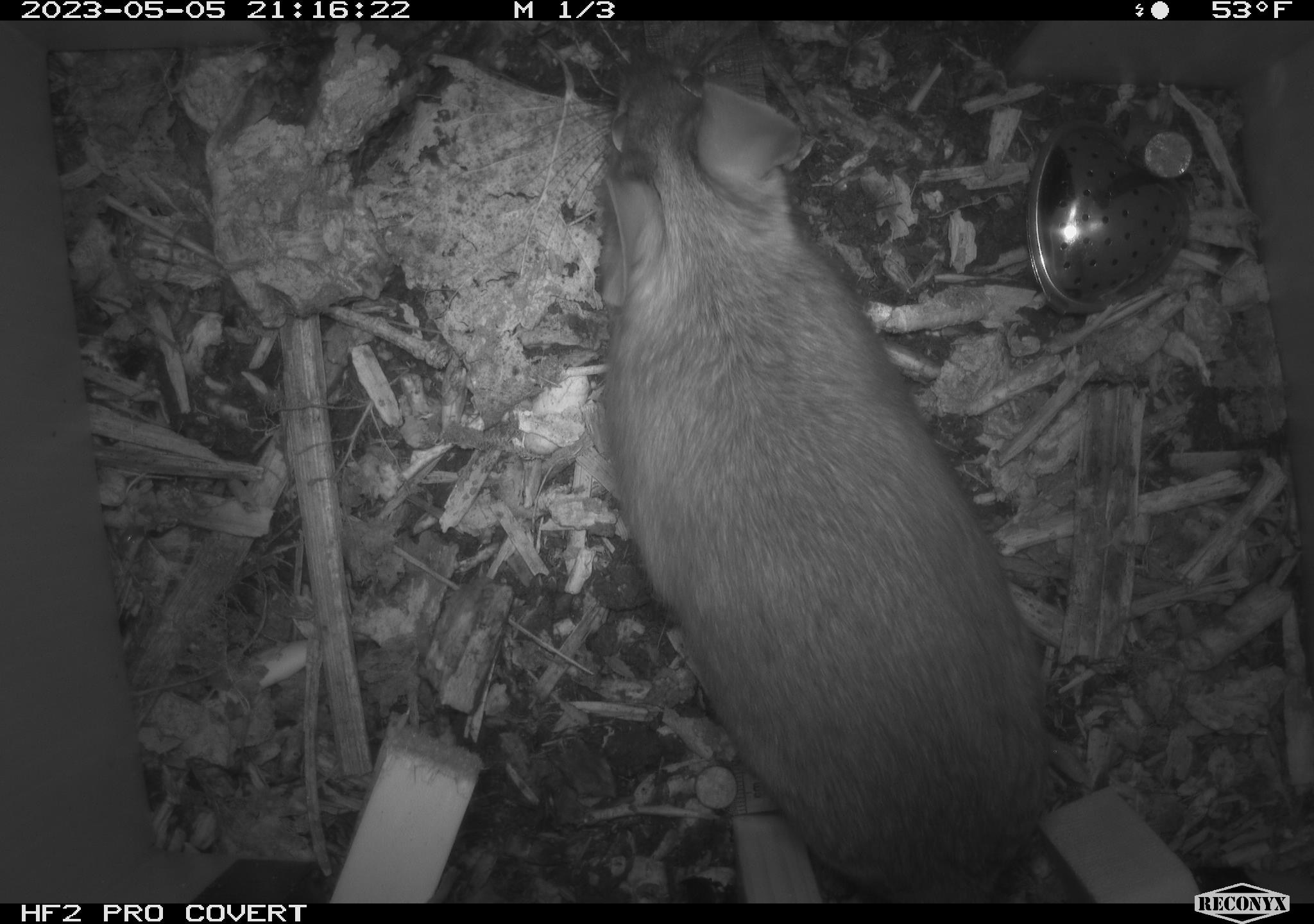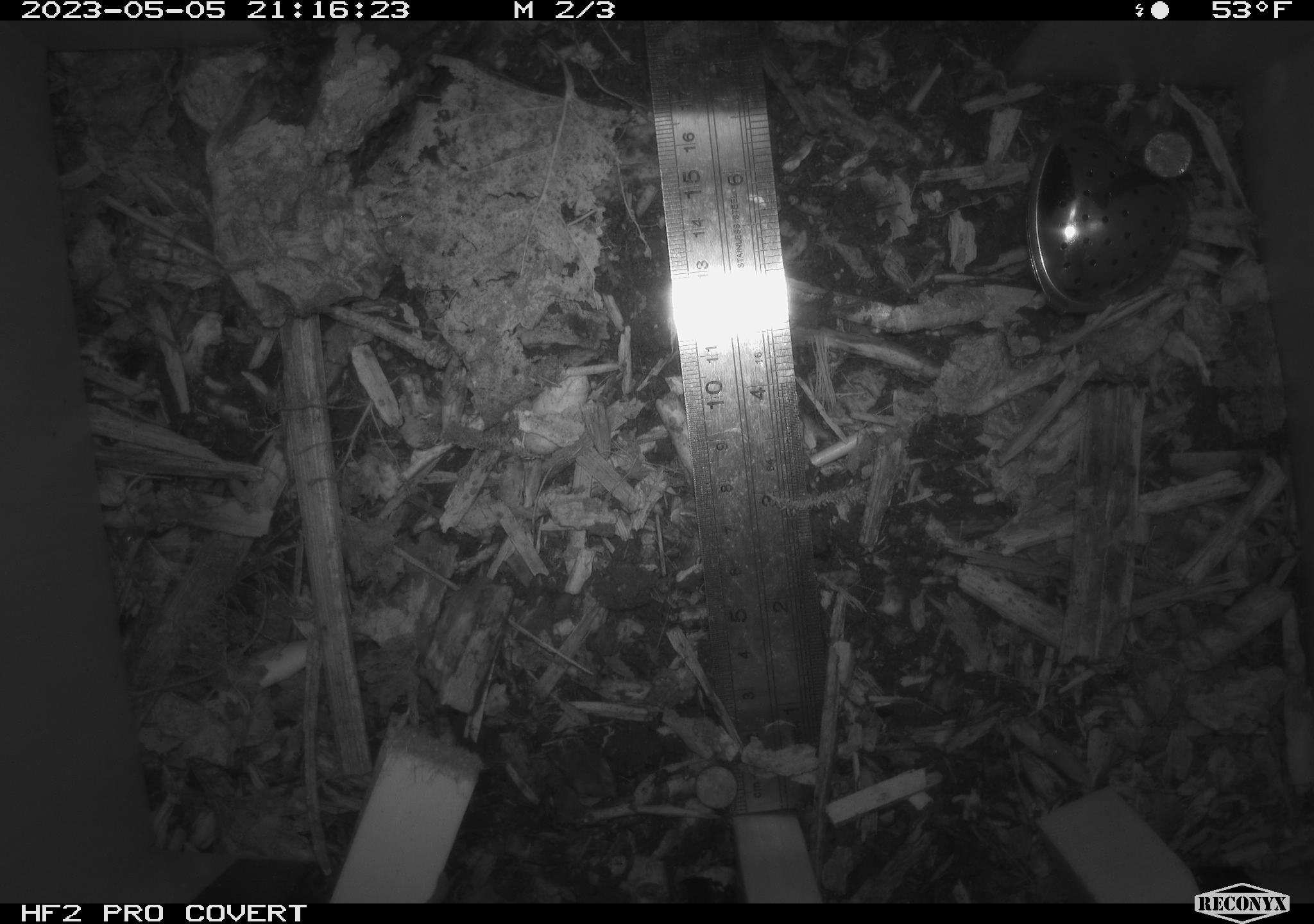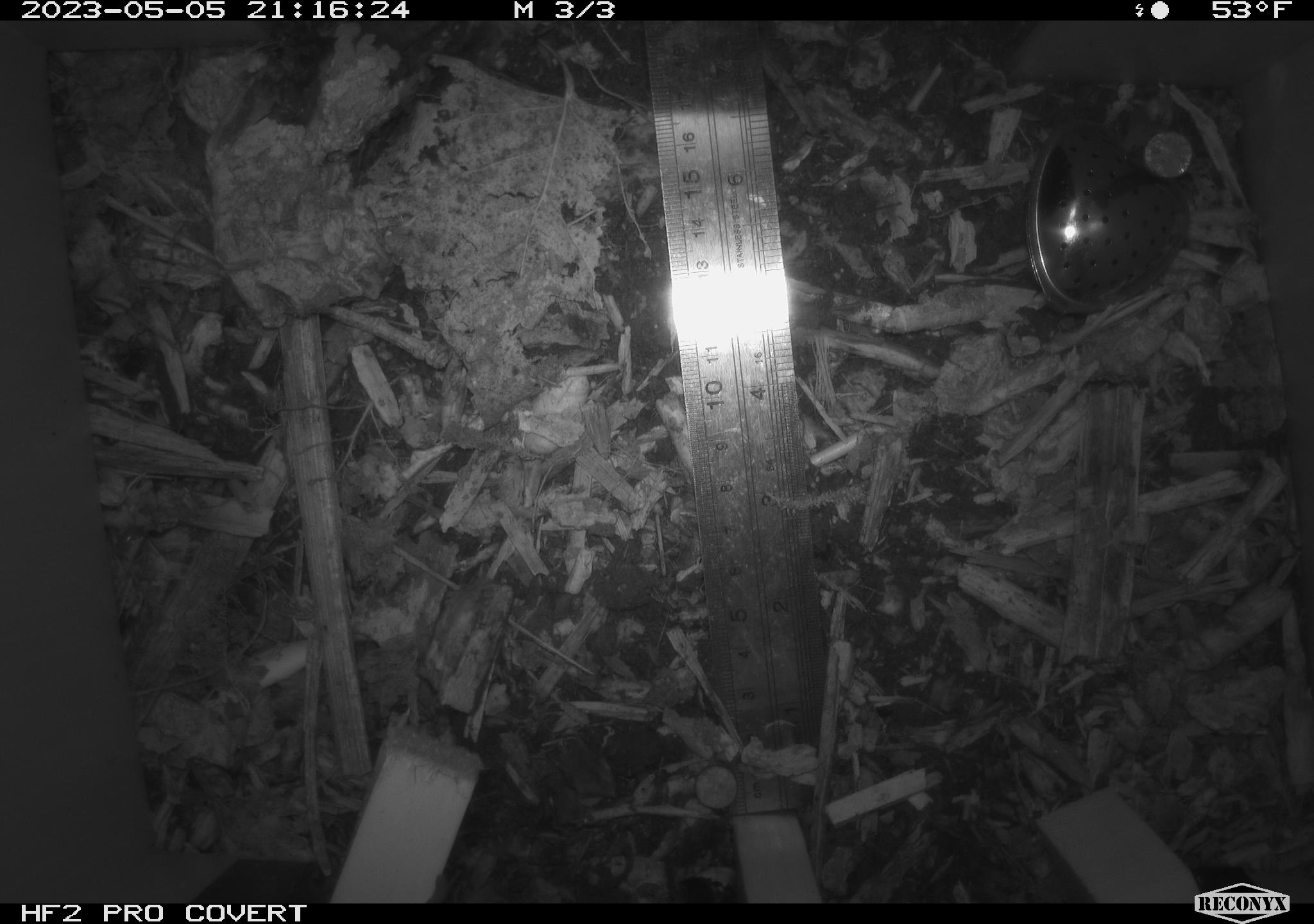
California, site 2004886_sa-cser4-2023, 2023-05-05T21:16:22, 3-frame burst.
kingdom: Animalia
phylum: Chordata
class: Mammalia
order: Rodentia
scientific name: Rodentia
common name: mouse species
Mouse species (Rodentia).